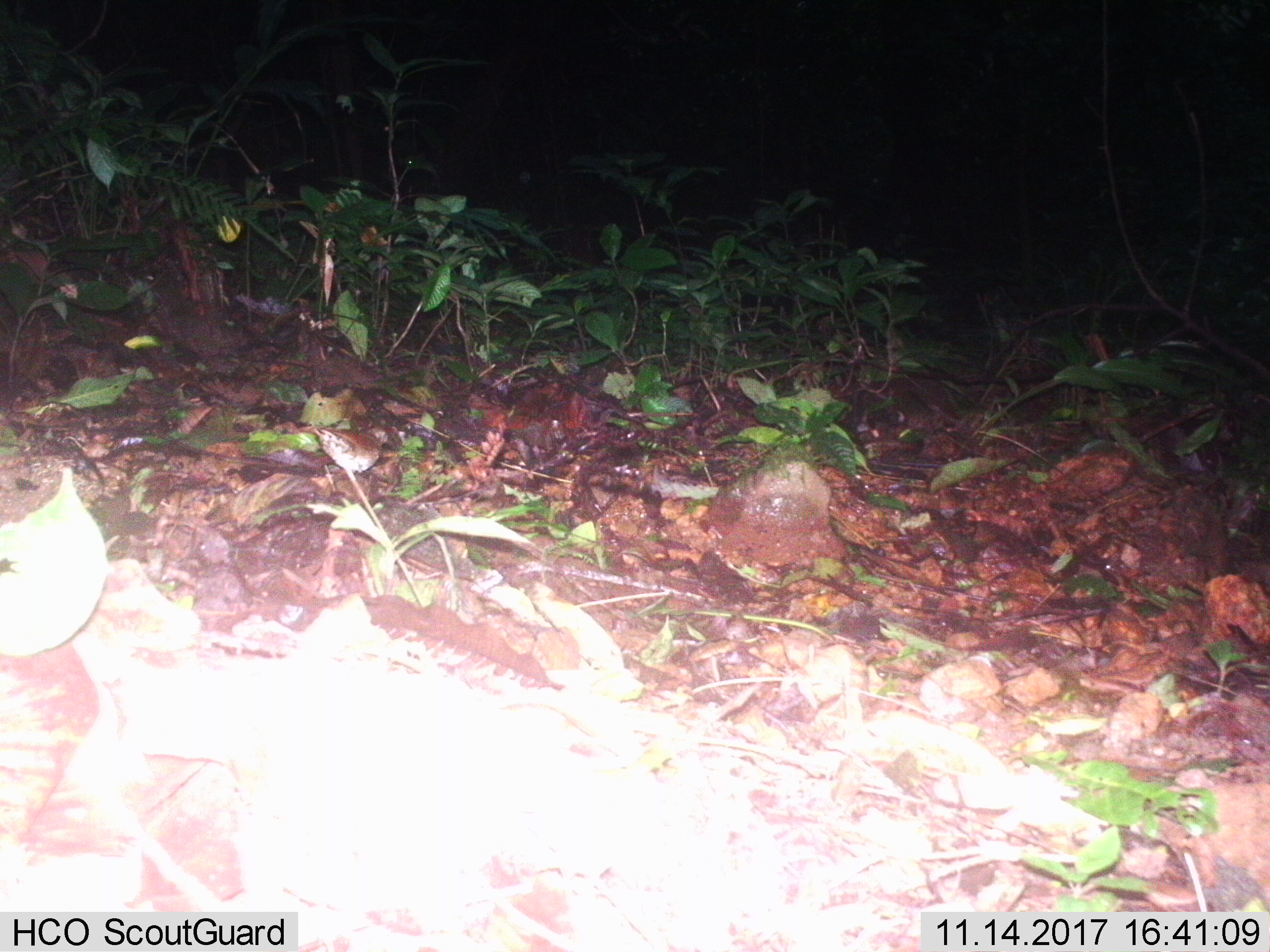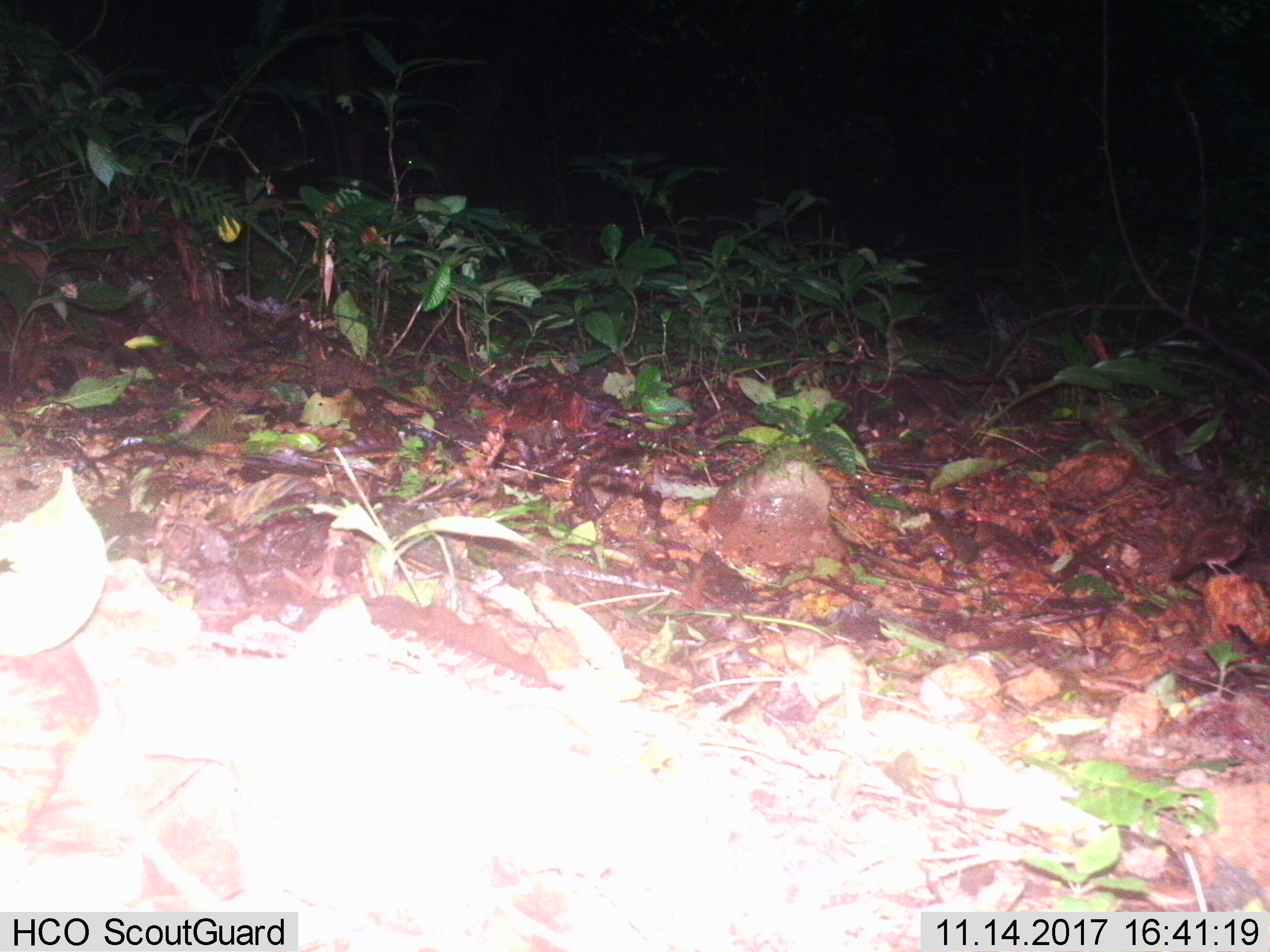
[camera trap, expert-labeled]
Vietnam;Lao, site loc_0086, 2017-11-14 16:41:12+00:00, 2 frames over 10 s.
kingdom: Animalia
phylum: Chordata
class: Aves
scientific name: Aves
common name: bird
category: unidentified bird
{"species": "unidentified bird (bird) (Aves)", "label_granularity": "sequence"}